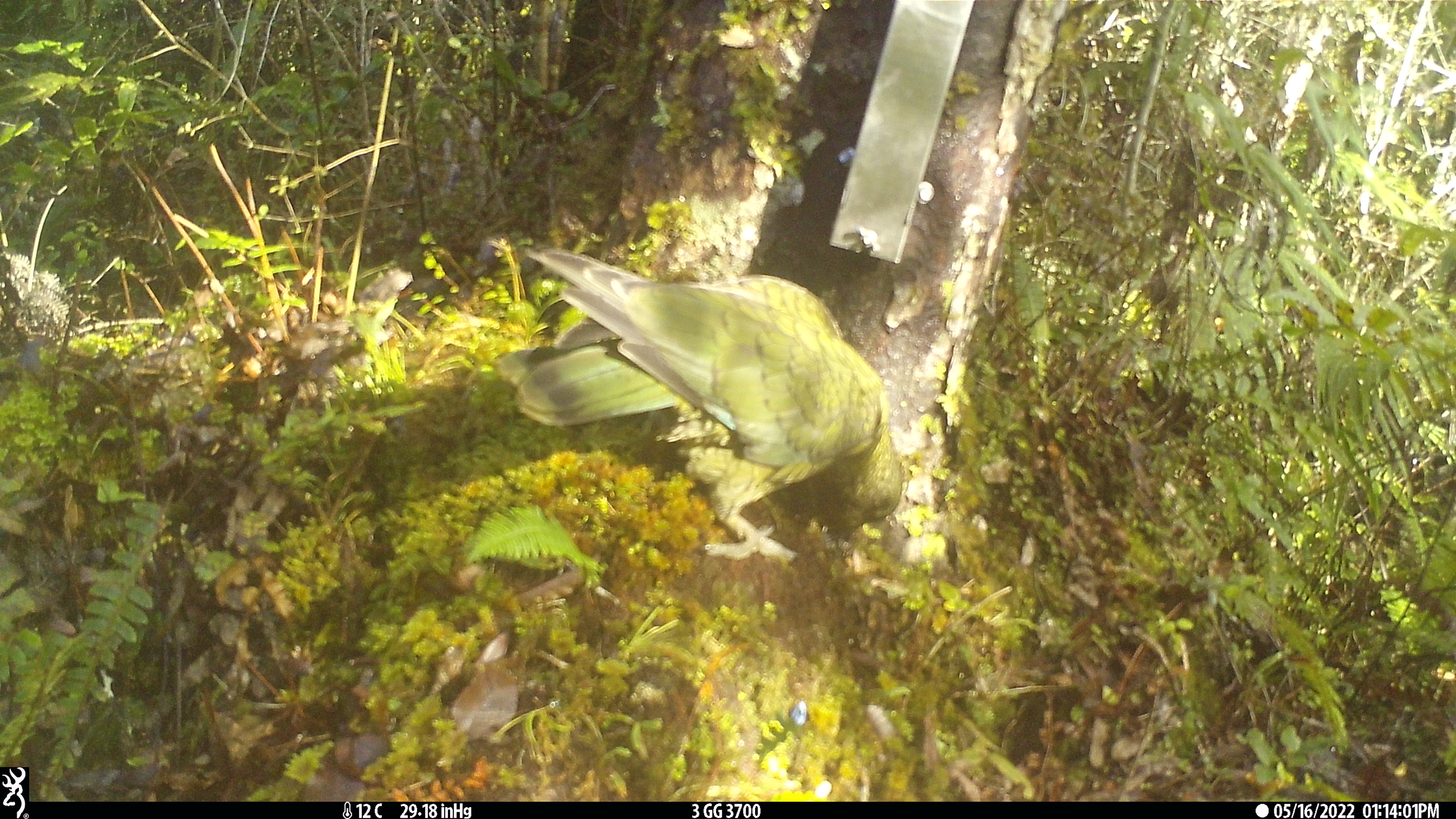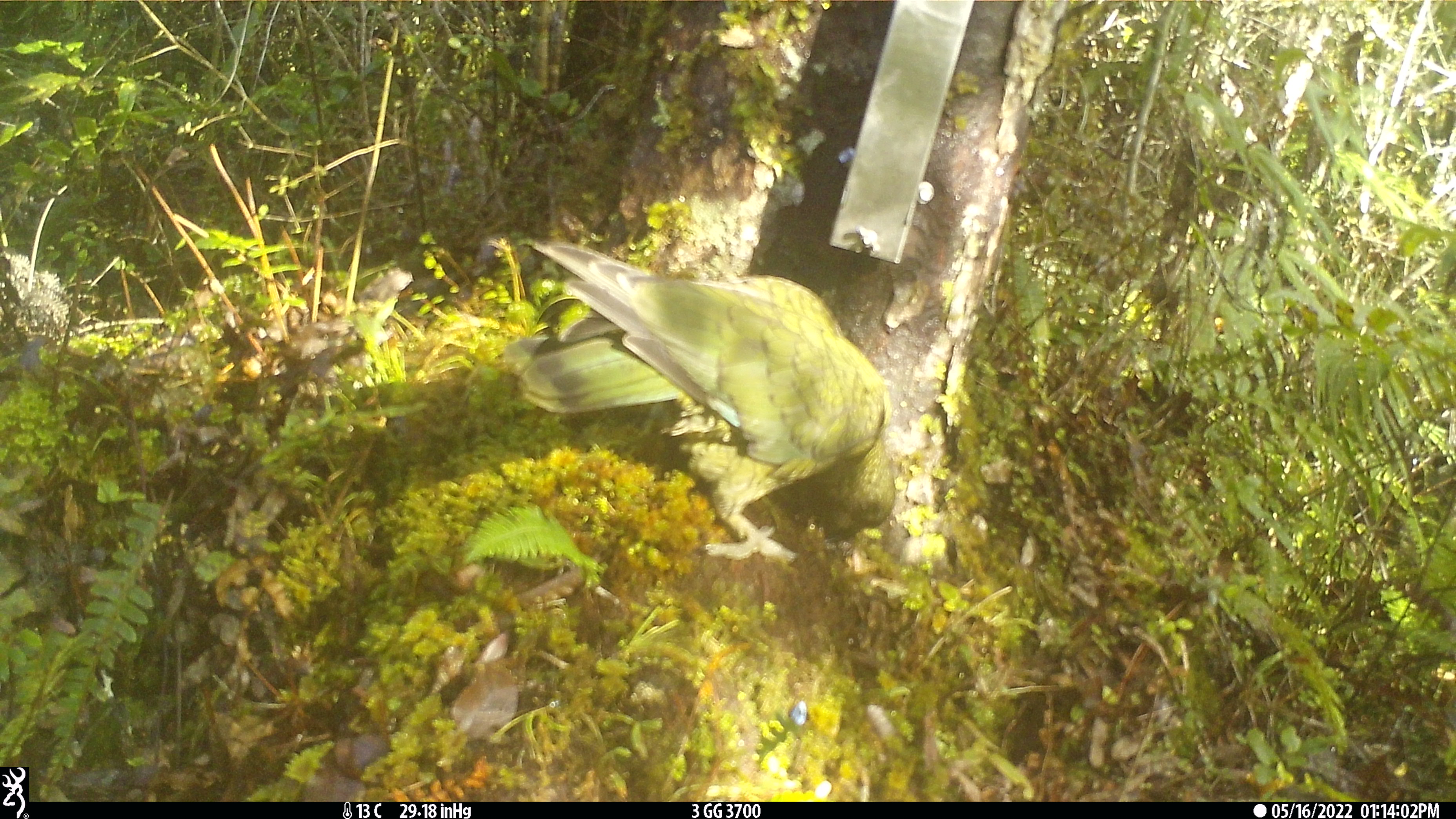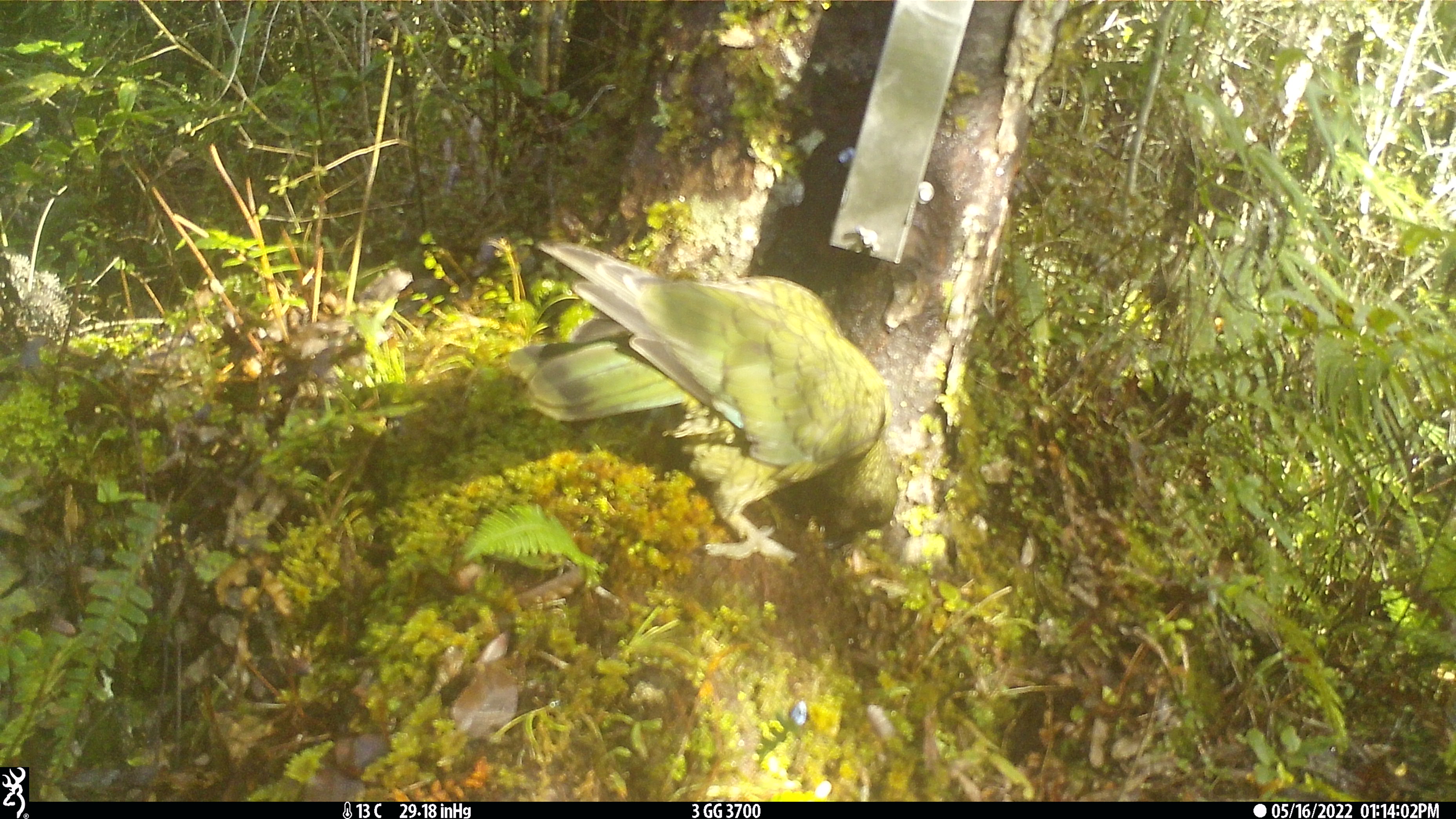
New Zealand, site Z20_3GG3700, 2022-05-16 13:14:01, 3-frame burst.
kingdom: Animalia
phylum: Chordata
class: Aves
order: Psittaciformes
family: Strigopidae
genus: Nestor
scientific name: Nestor notabilis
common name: kea